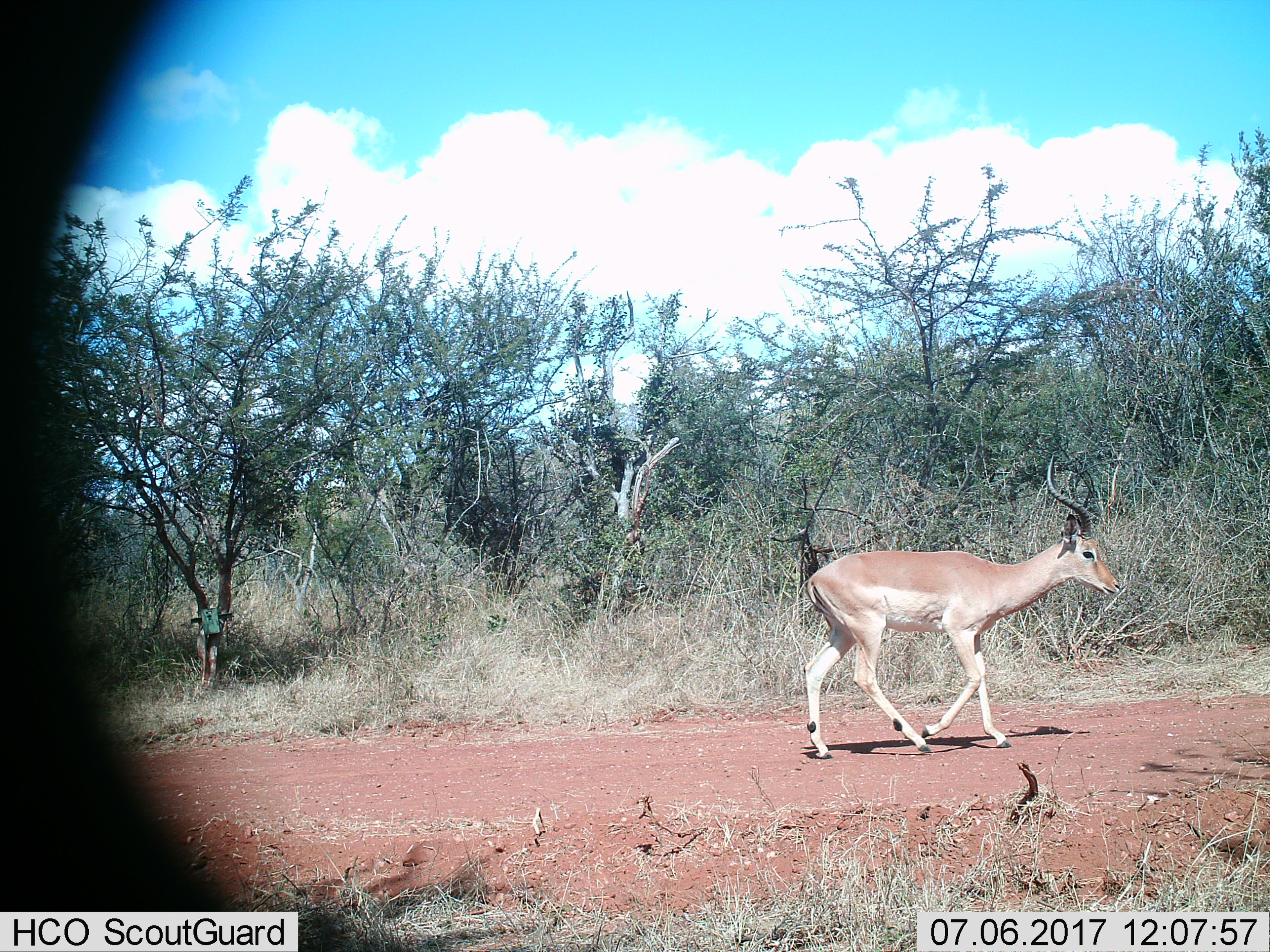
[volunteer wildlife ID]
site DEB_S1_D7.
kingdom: Animalia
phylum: Chordata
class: Mammalia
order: Artiodactyla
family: Bovidae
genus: Aepyceros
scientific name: Aepyceros melampus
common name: impala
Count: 1.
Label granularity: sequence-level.